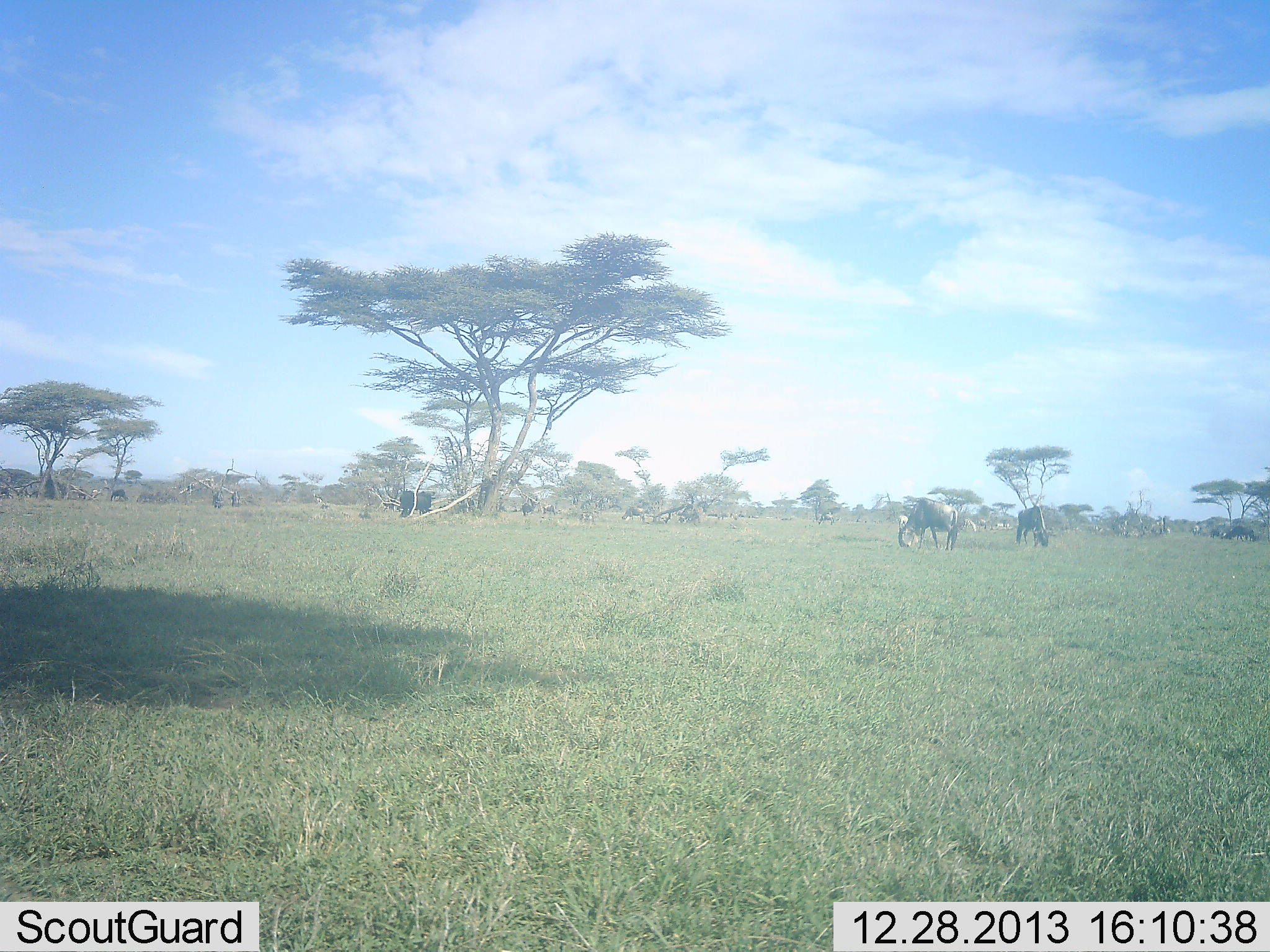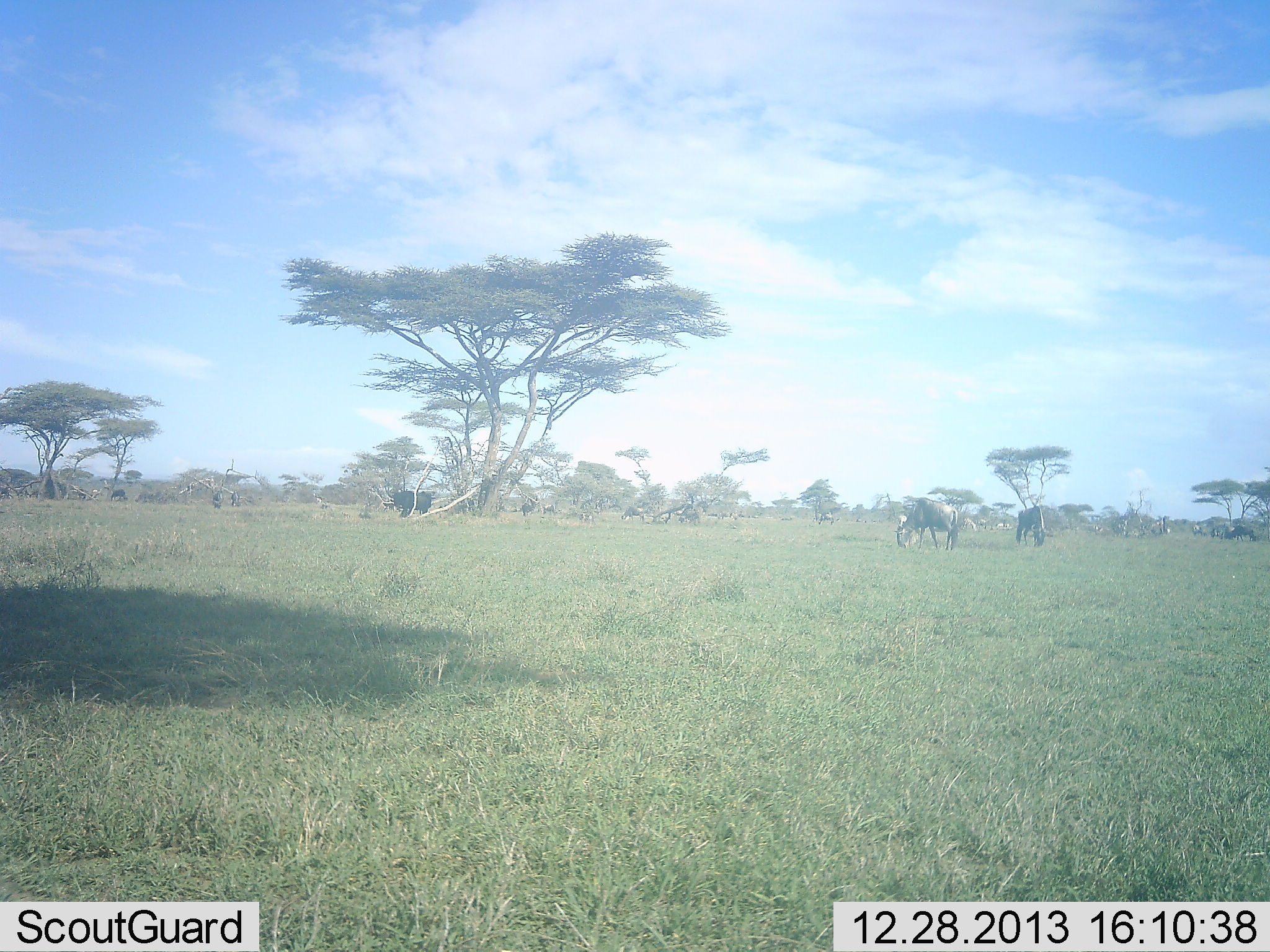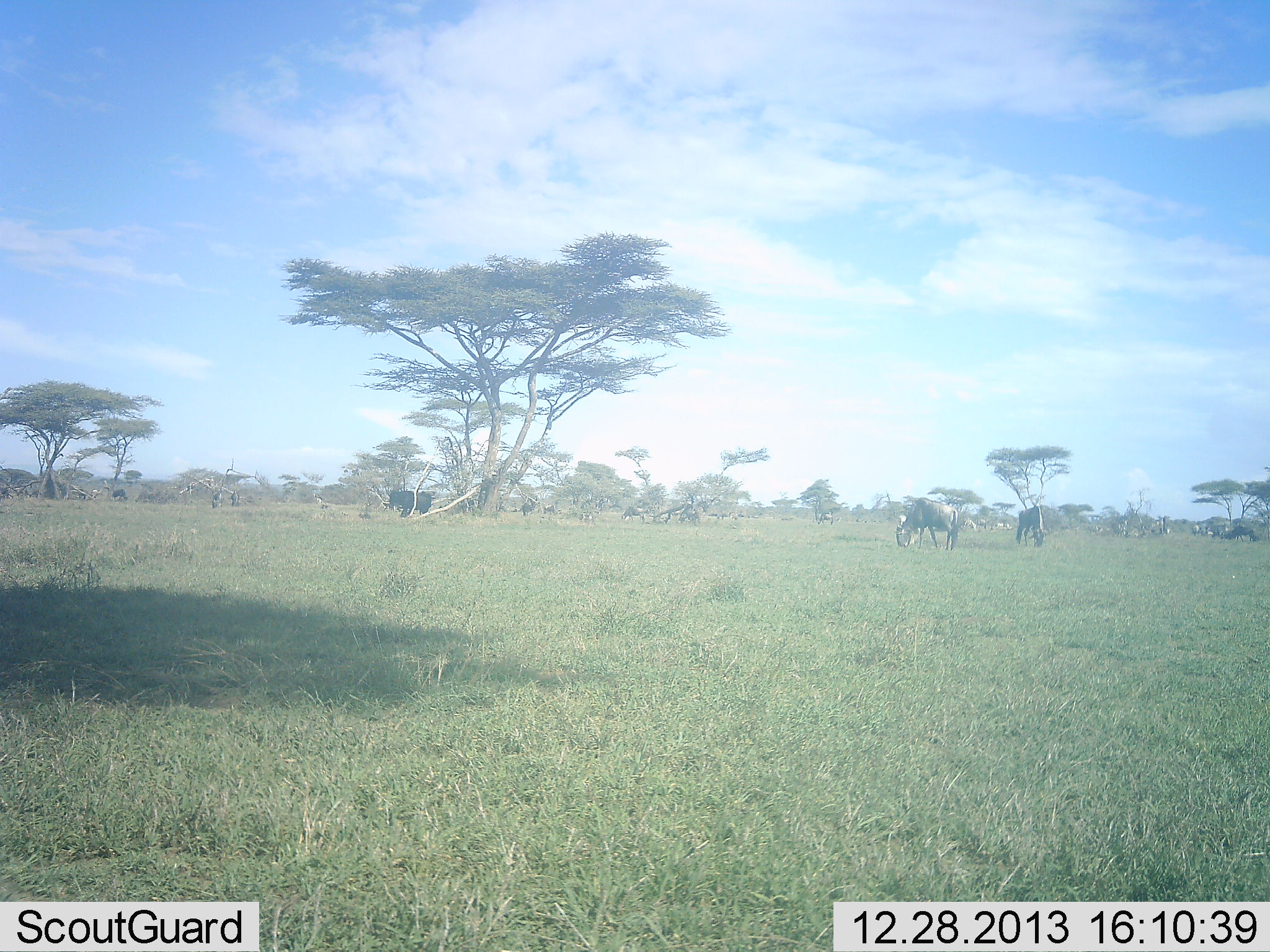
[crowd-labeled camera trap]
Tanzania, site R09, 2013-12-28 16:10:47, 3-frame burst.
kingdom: Animalia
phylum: Chordata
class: Mammalia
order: Artiodactyla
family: Bovidae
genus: Connochaetes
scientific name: Connochaetes taurinus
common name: blue wildebeest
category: wildebeest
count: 5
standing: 73%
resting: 0%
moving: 0%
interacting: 0%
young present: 0%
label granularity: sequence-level